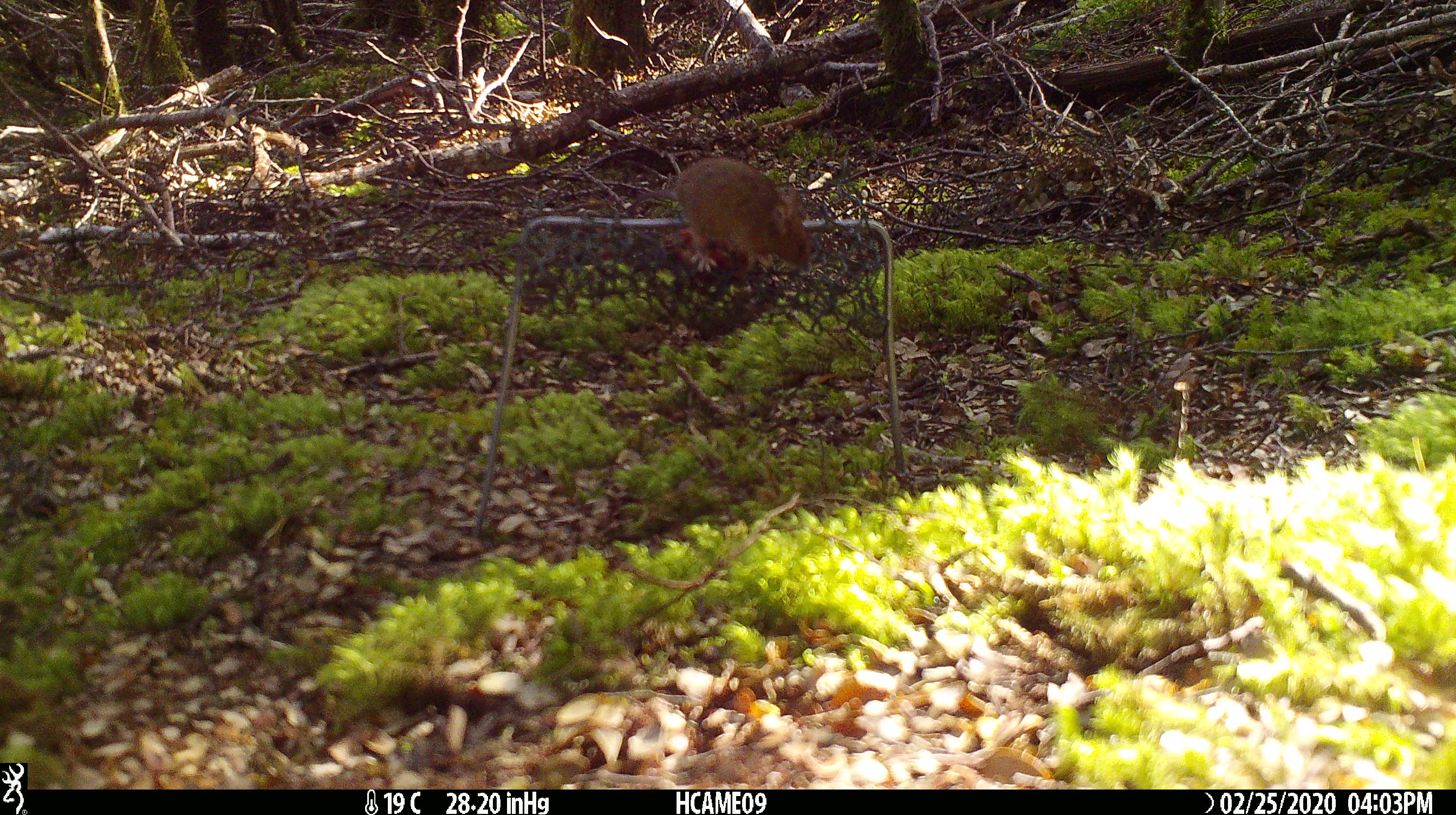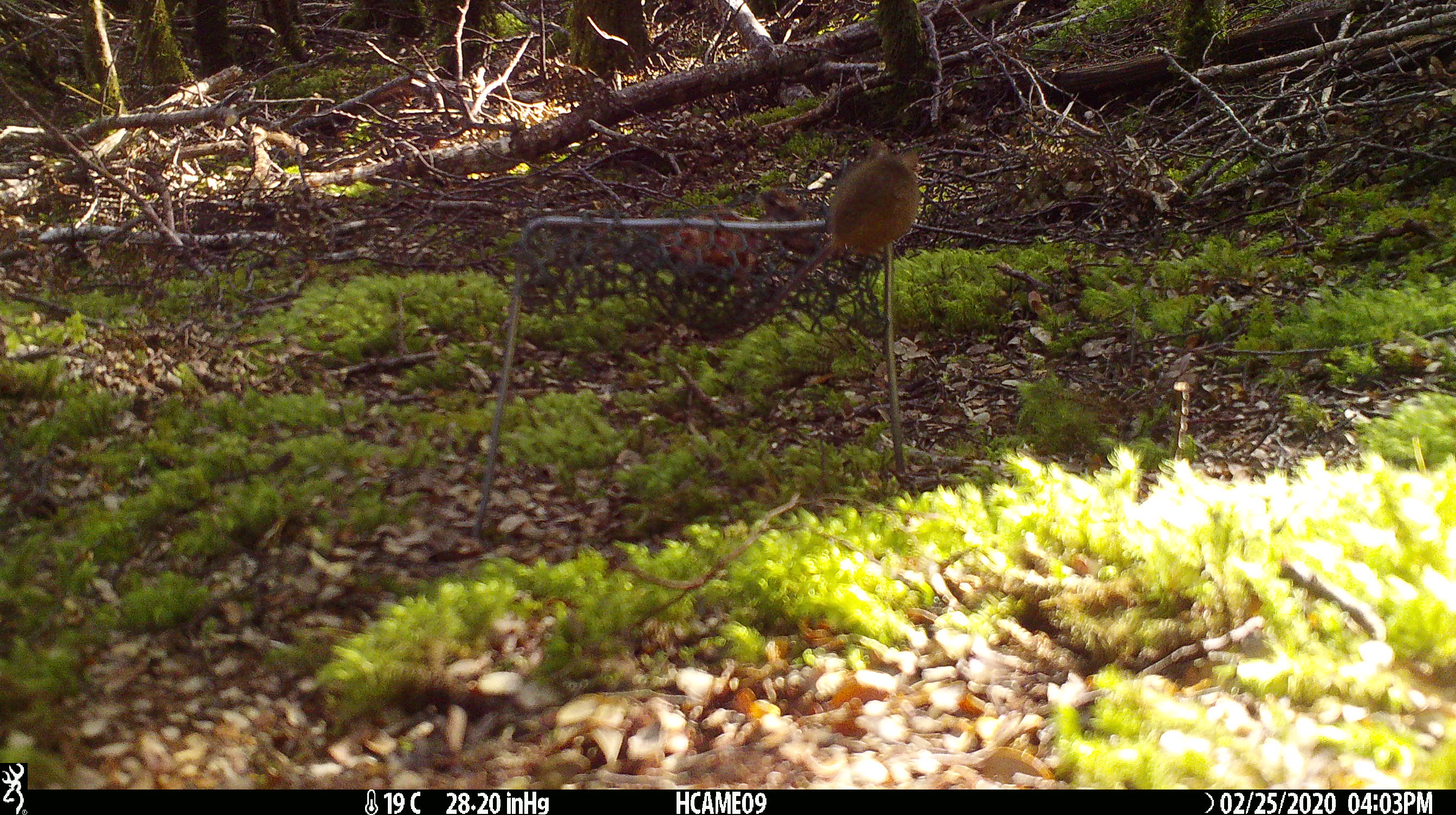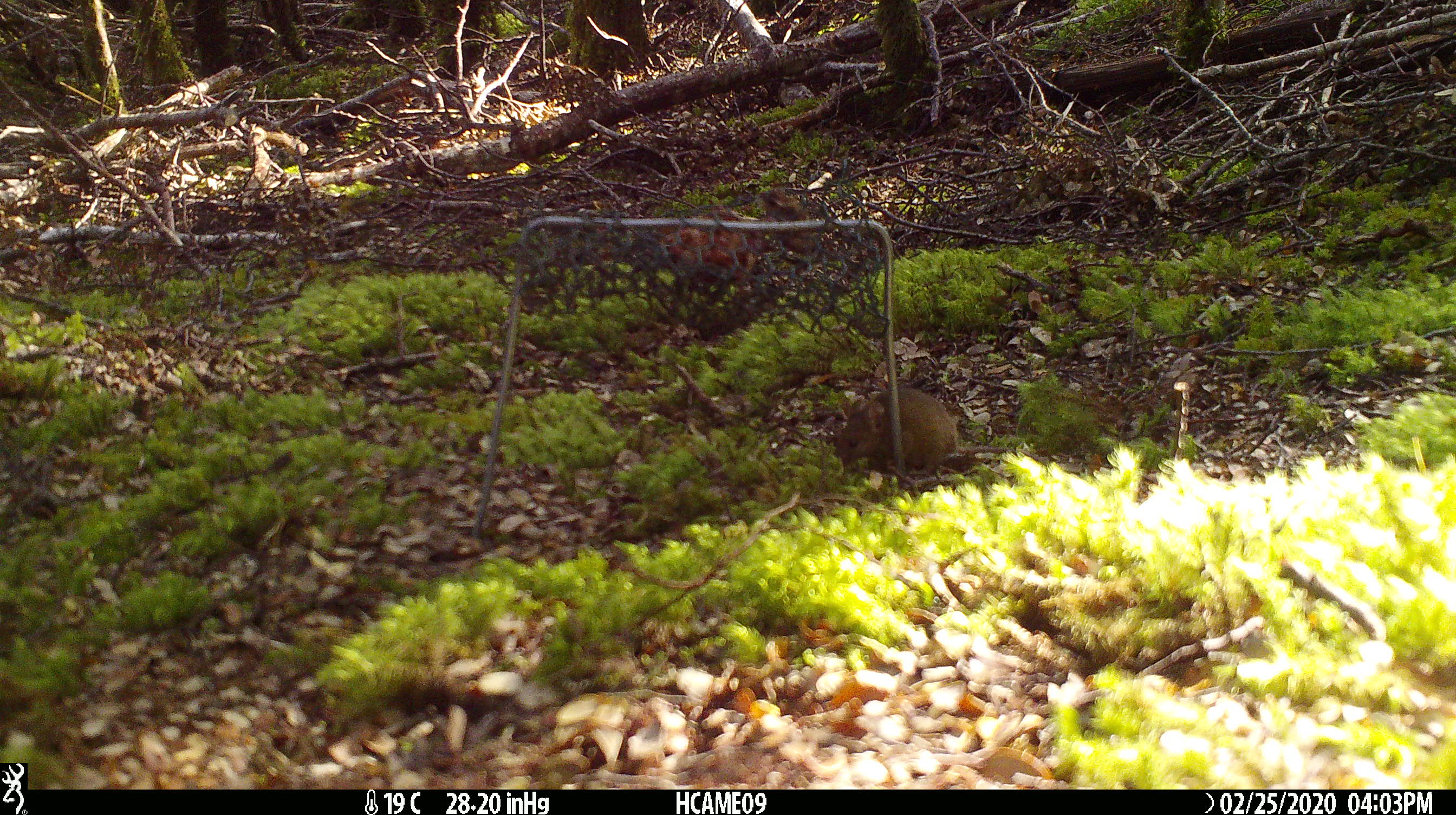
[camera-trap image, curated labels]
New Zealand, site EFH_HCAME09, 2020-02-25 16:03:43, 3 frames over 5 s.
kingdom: Animalia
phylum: Chordata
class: Mammalia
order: Rodentia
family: Muridae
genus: Mus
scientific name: Mus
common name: mouse